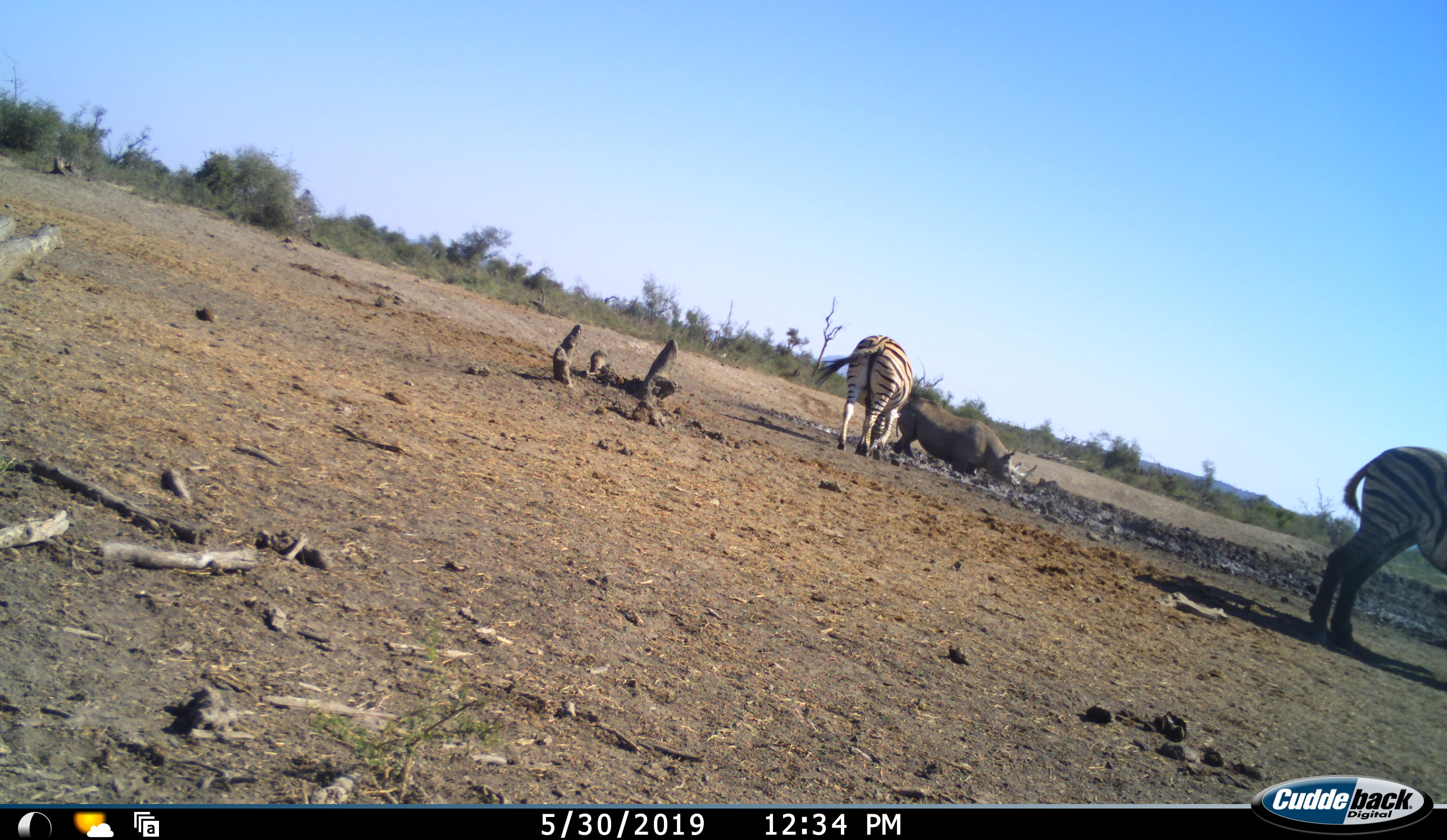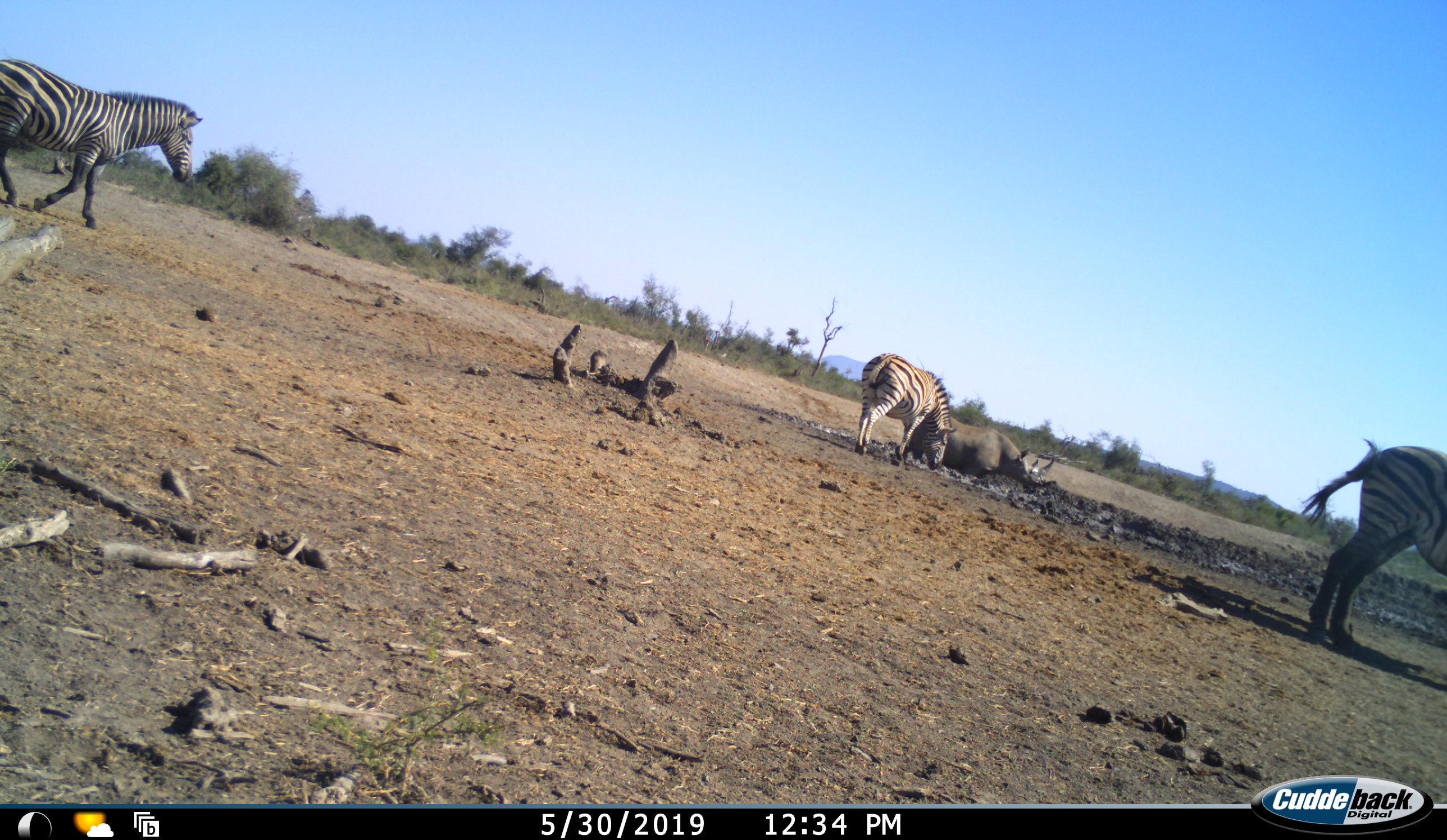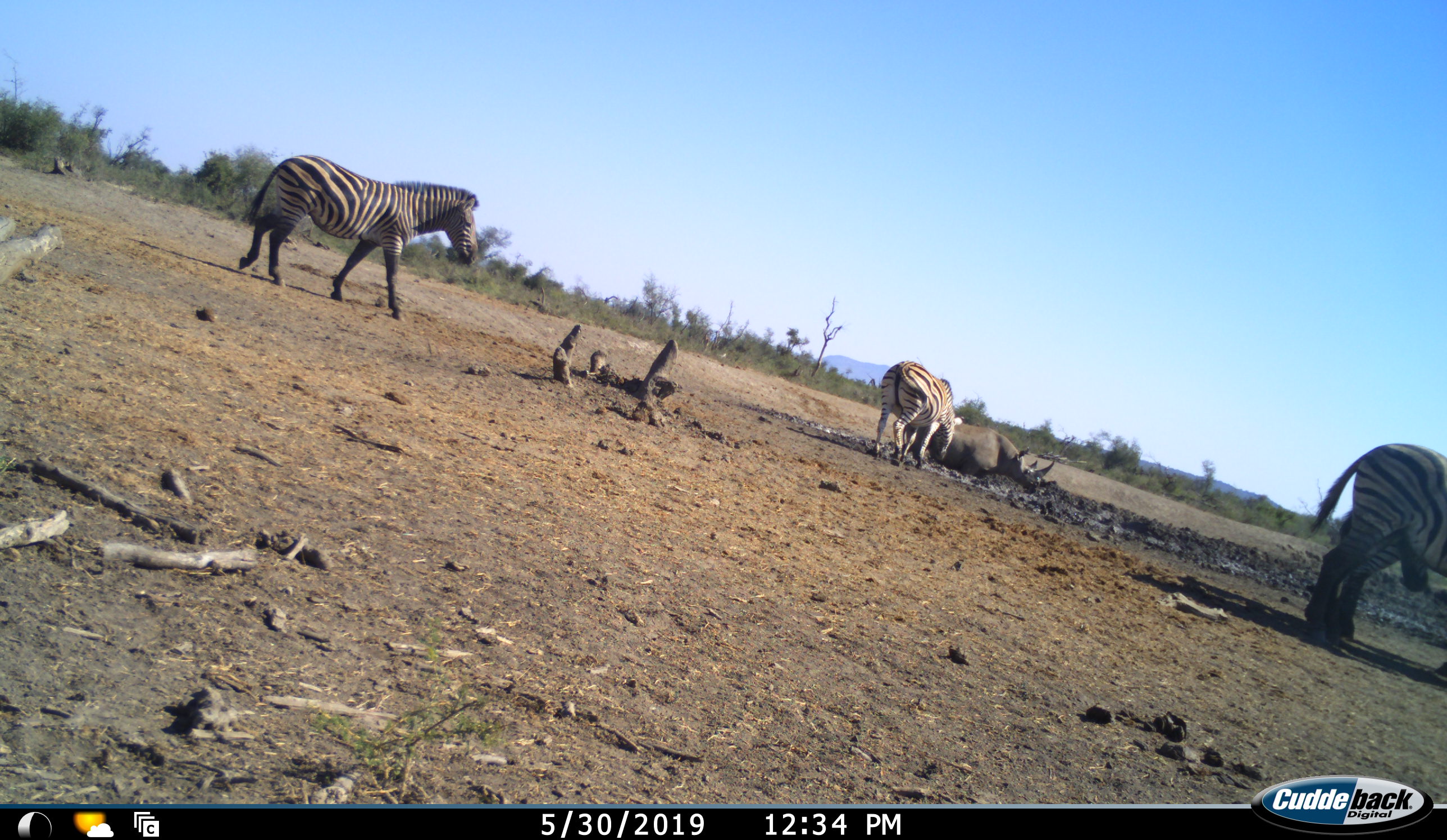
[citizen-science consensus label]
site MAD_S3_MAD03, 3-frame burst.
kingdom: Animalia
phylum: Chordata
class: Mammalia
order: Perissodactyla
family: Rhinocerotidae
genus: Ceratotherium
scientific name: Ceratotherium simum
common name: white rhinoceros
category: rhinoceroswhite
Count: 1.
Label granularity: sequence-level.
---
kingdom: Animalia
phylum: Chordata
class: Mammalia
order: Perissodactyla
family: Equidae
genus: Equus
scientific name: Equus quagga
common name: plains zebra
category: zebraplains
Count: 3.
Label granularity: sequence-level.